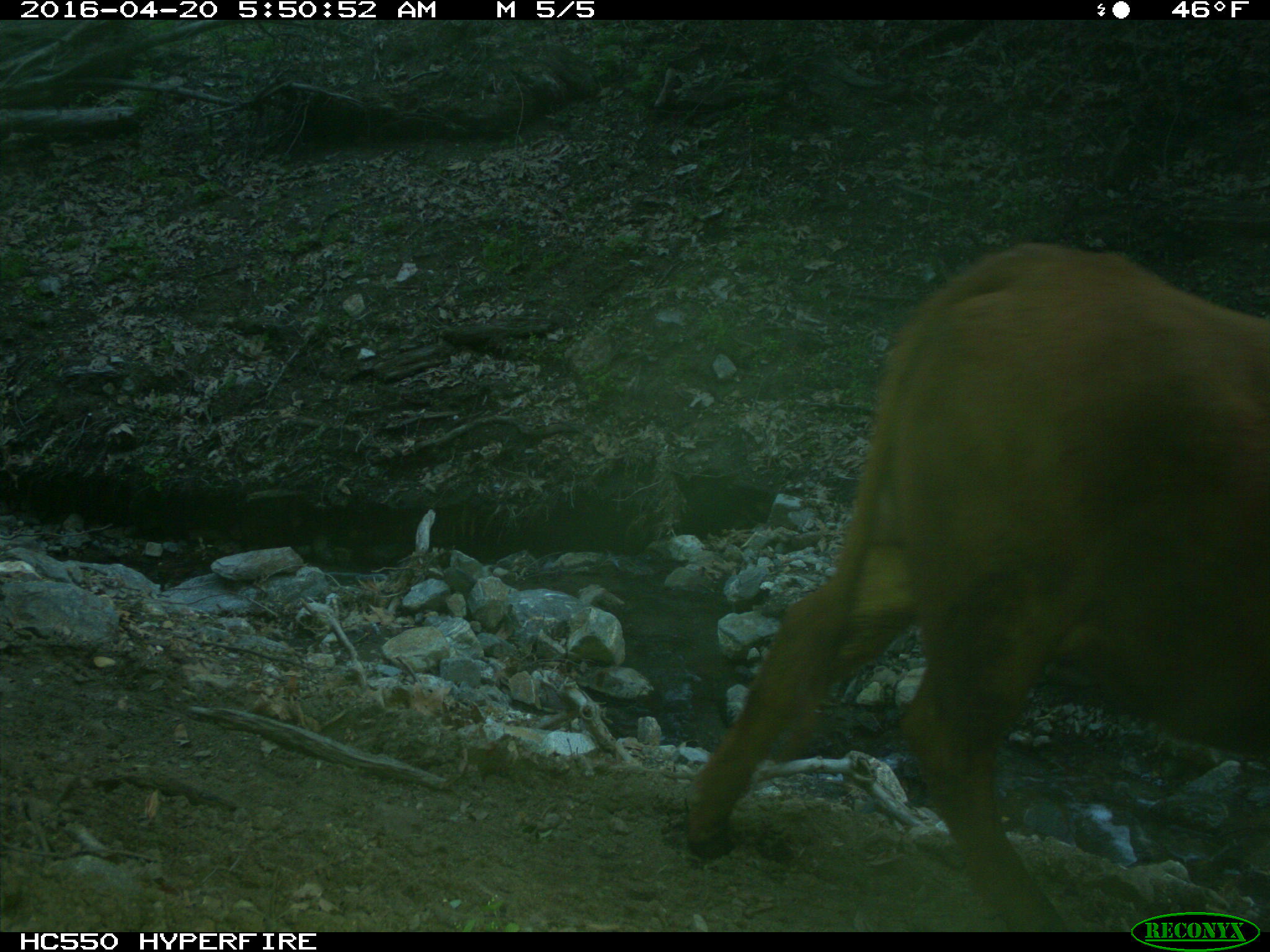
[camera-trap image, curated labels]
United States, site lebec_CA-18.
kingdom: Animalia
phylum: Chordata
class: Mammalia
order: Artiodactyla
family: Bovidae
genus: Bos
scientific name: Bos taurus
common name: domestic cow